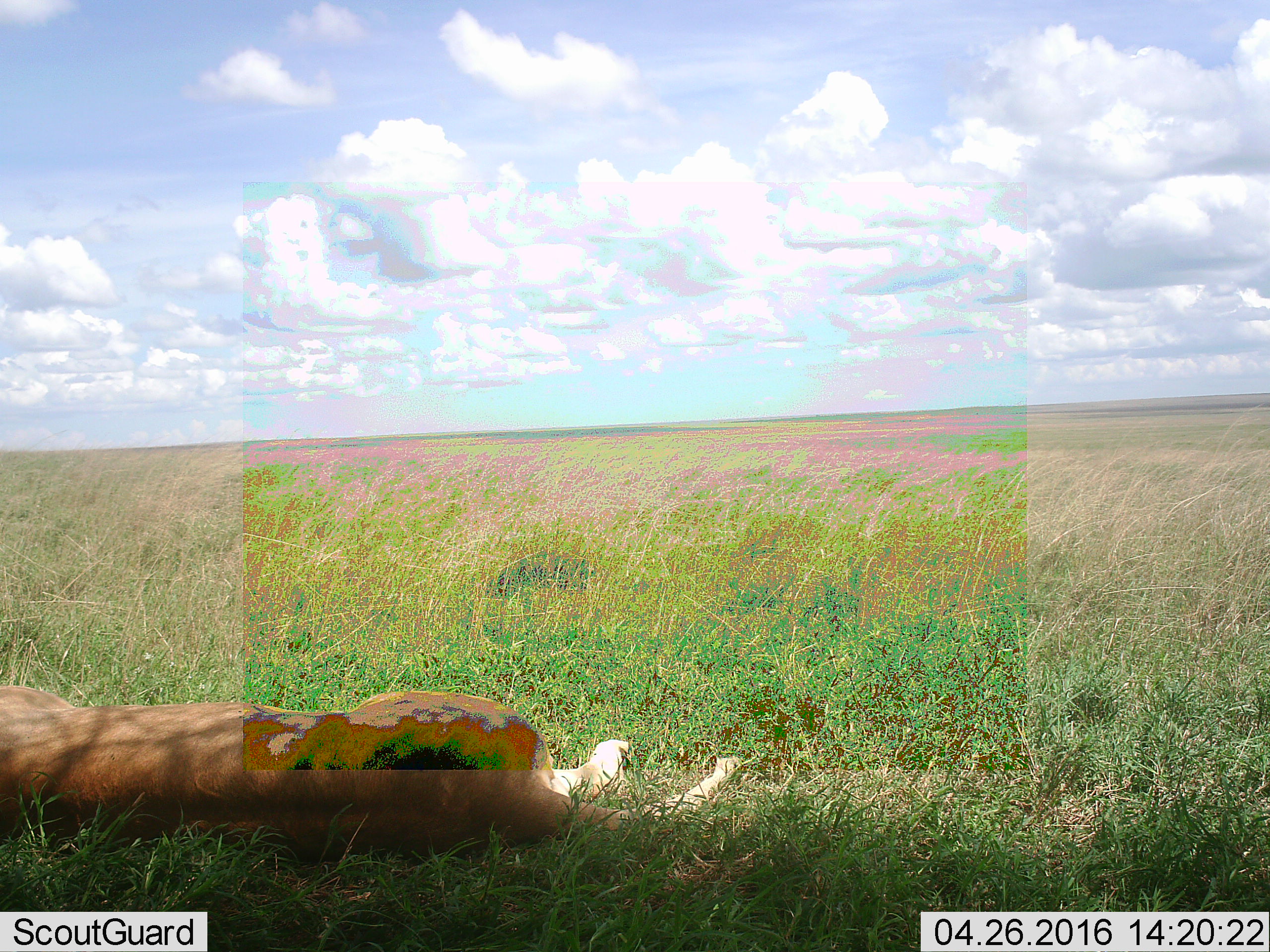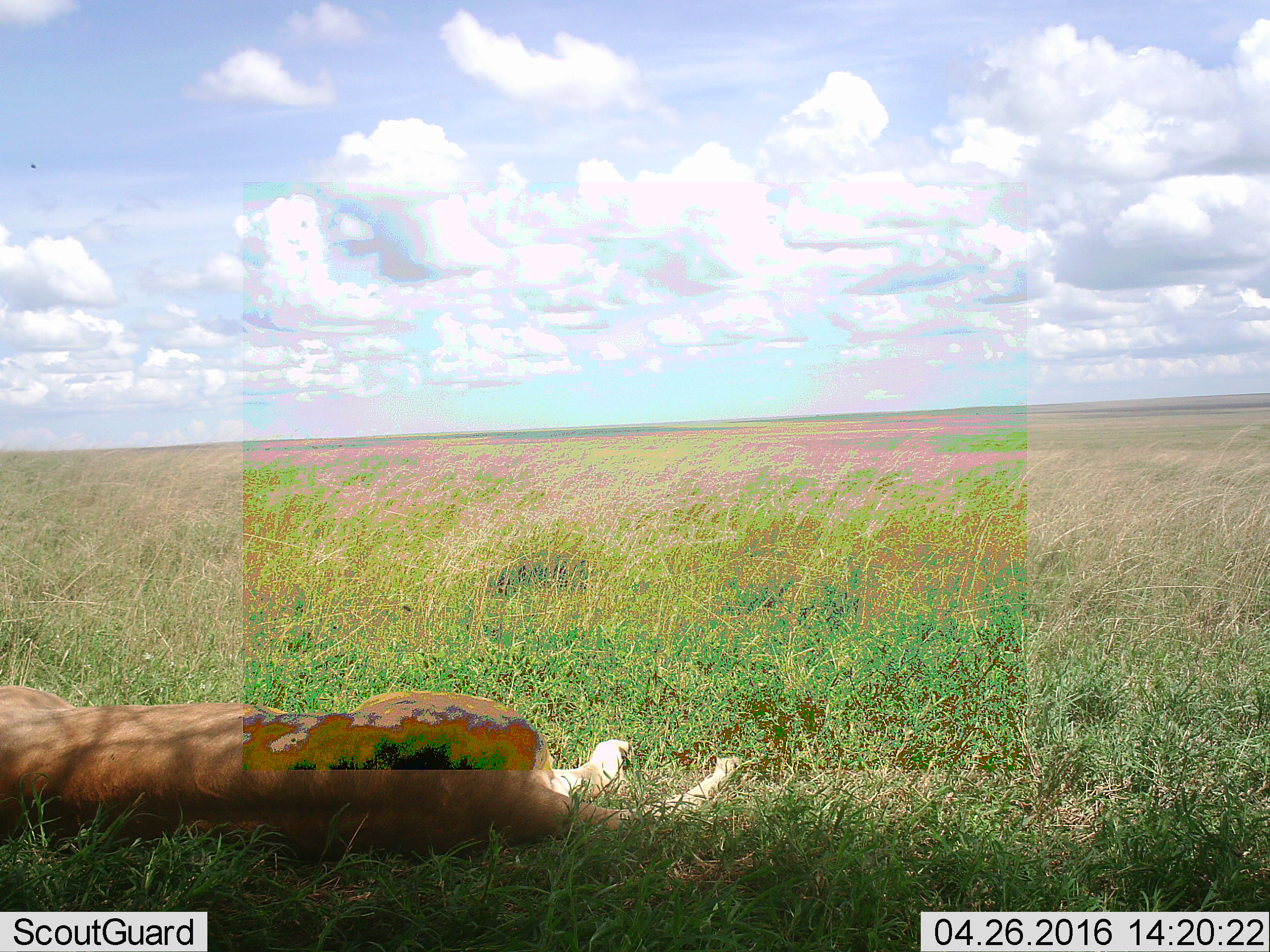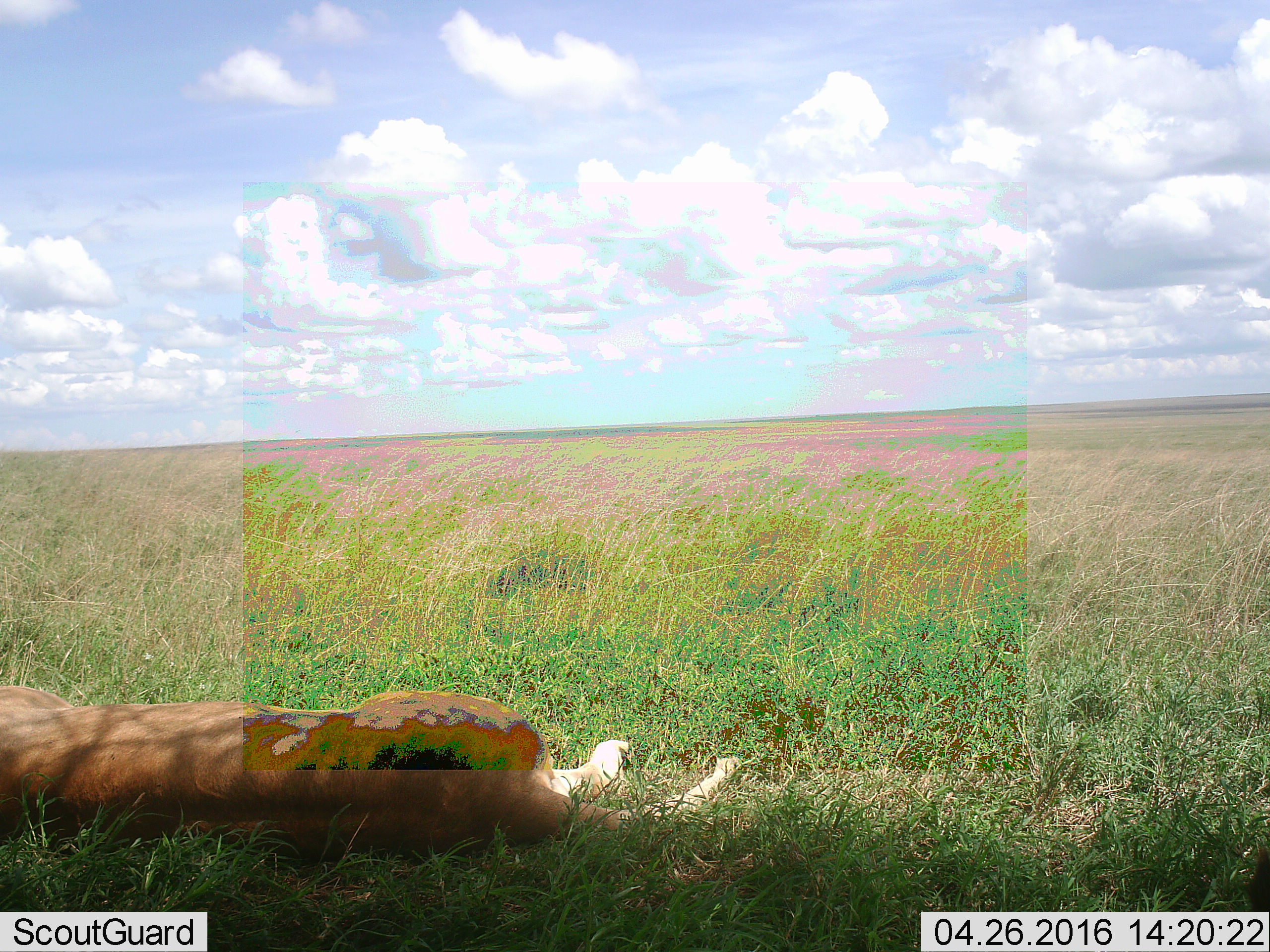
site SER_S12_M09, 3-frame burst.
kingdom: Animalia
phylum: Chordata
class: Mammalia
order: Carnivora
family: Felidae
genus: Panthera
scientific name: Panthera leo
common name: lion female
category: lionfemale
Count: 1.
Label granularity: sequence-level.